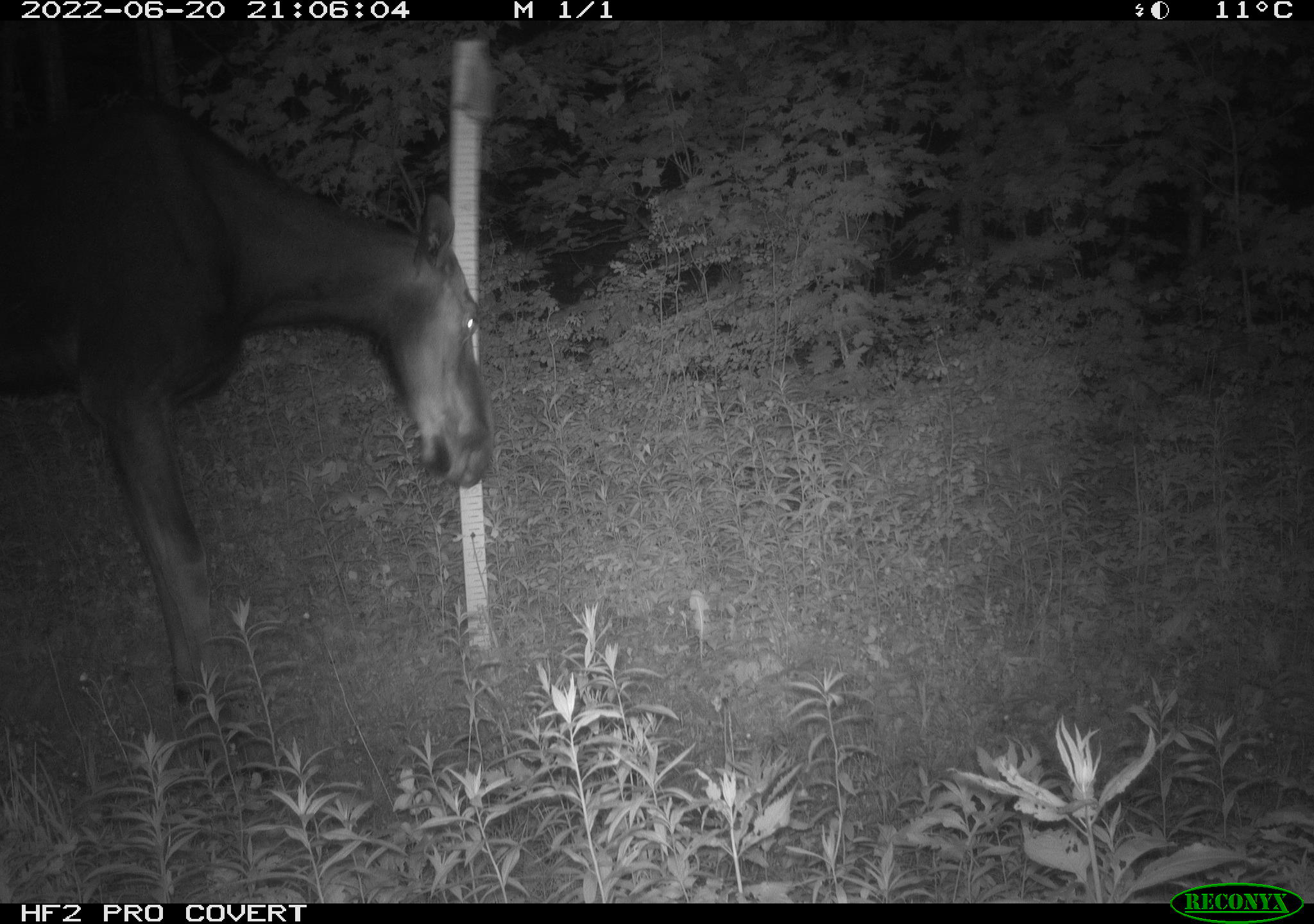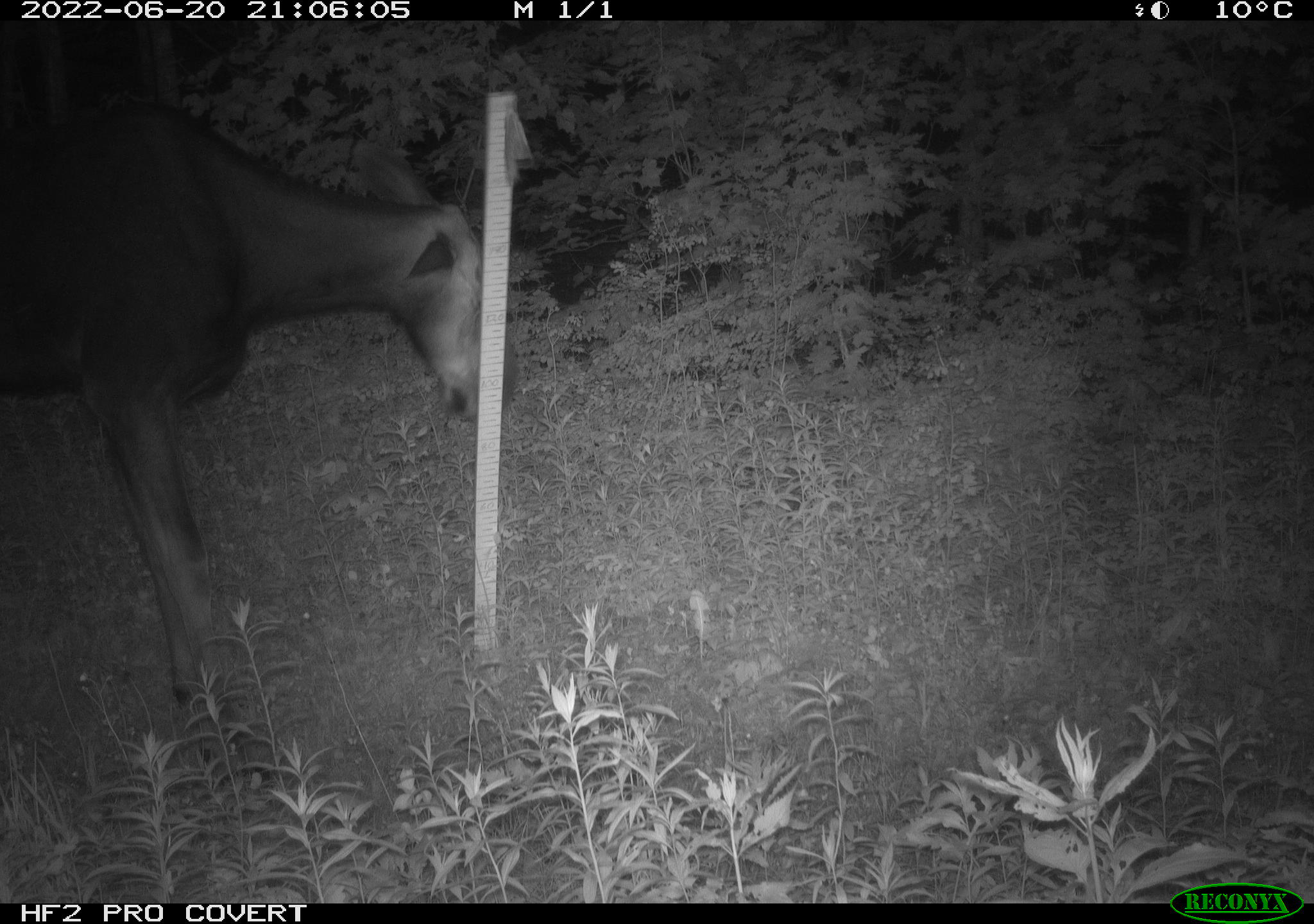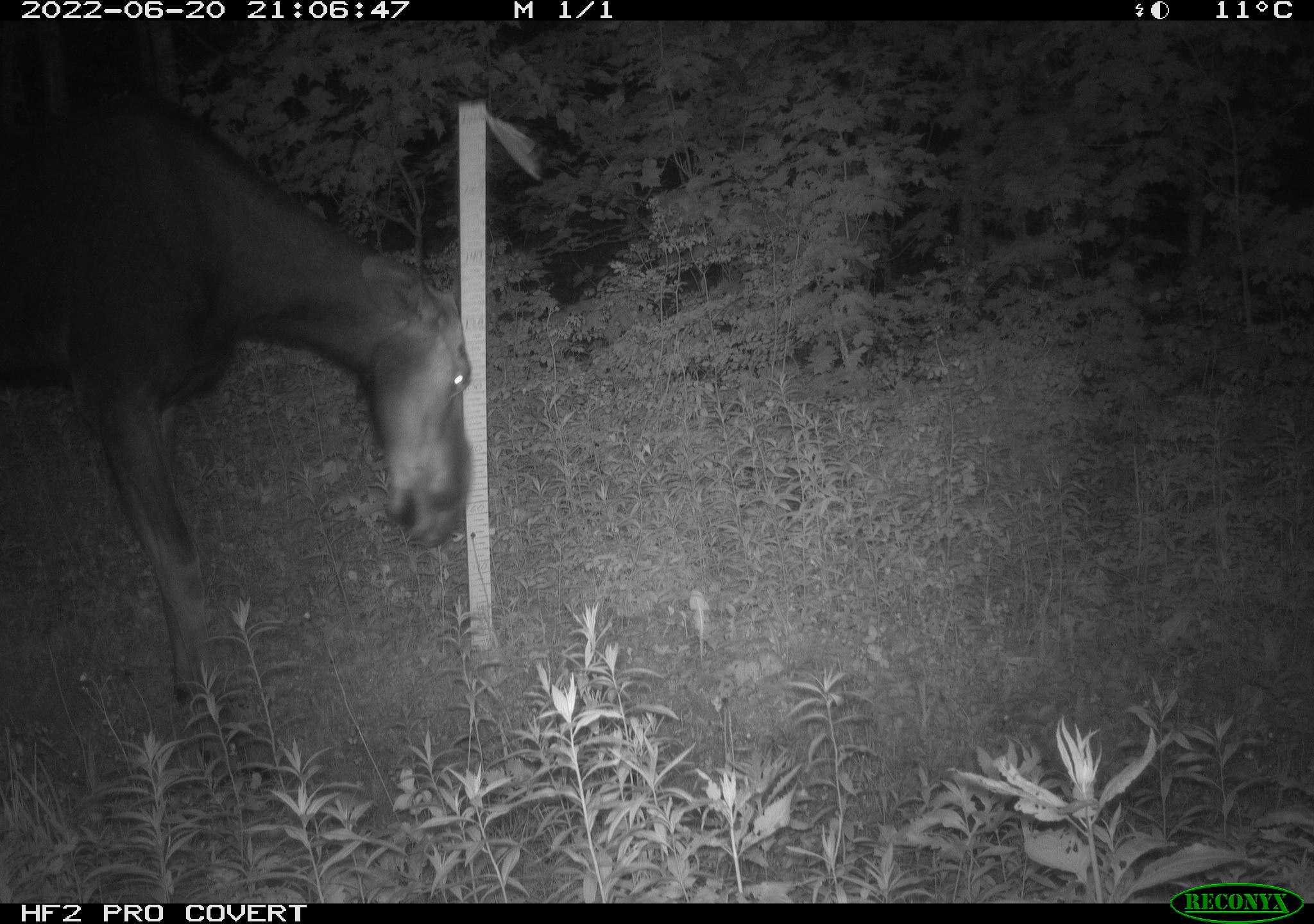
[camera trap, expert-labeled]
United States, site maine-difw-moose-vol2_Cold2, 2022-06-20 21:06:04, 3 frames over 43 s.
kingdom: Animalia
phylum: Chordata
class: Mammalia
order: Artiodactyla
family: Cervidae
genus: Alces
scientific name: Alces alces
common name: moose